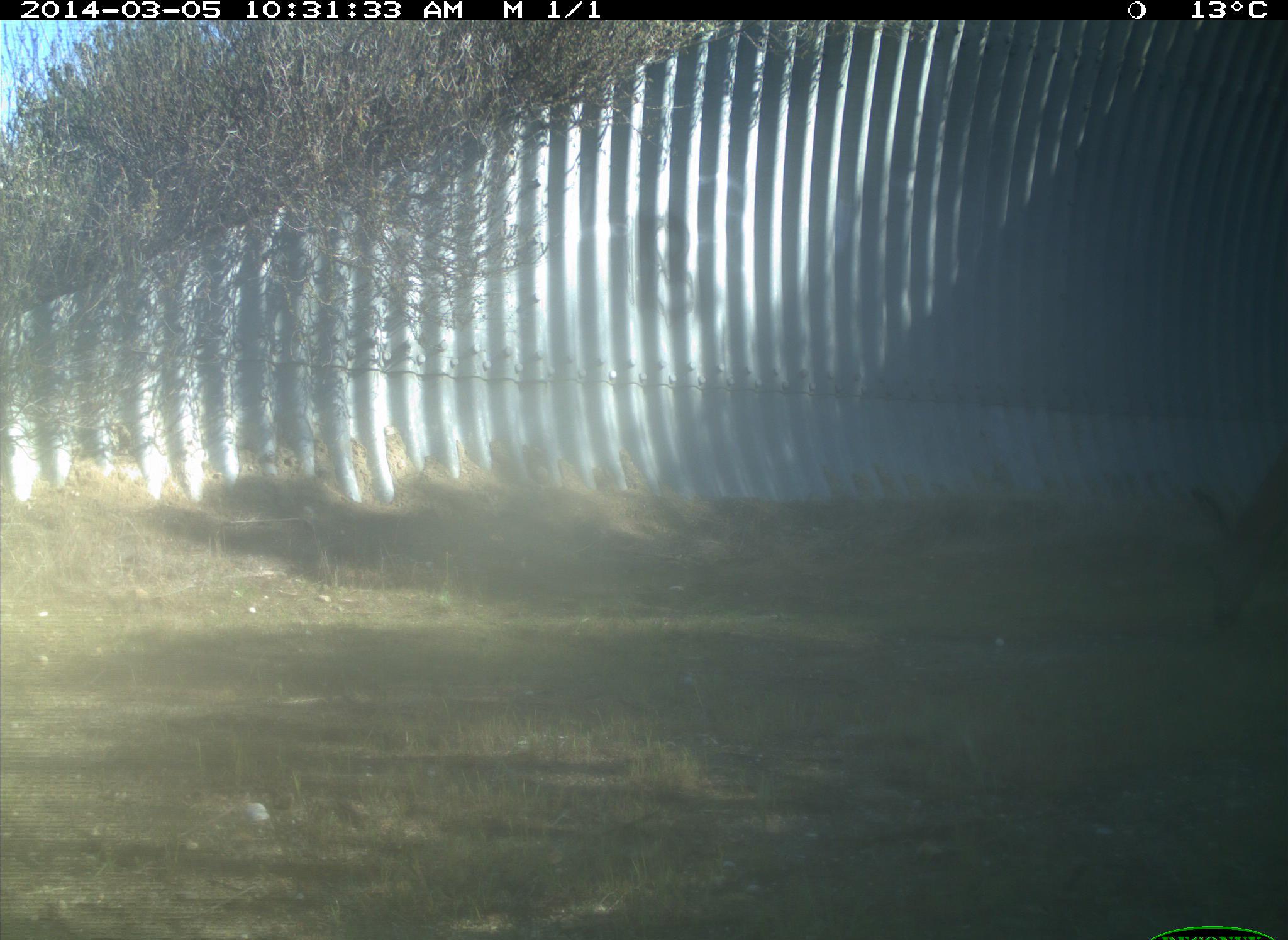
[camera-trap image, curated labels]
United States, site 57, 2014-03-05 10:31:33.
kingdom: Animalia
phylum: Chordata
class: Mammalia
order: Artiodactyla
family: Cervidae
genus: Odocoileus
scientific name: Odocoileus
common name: deer